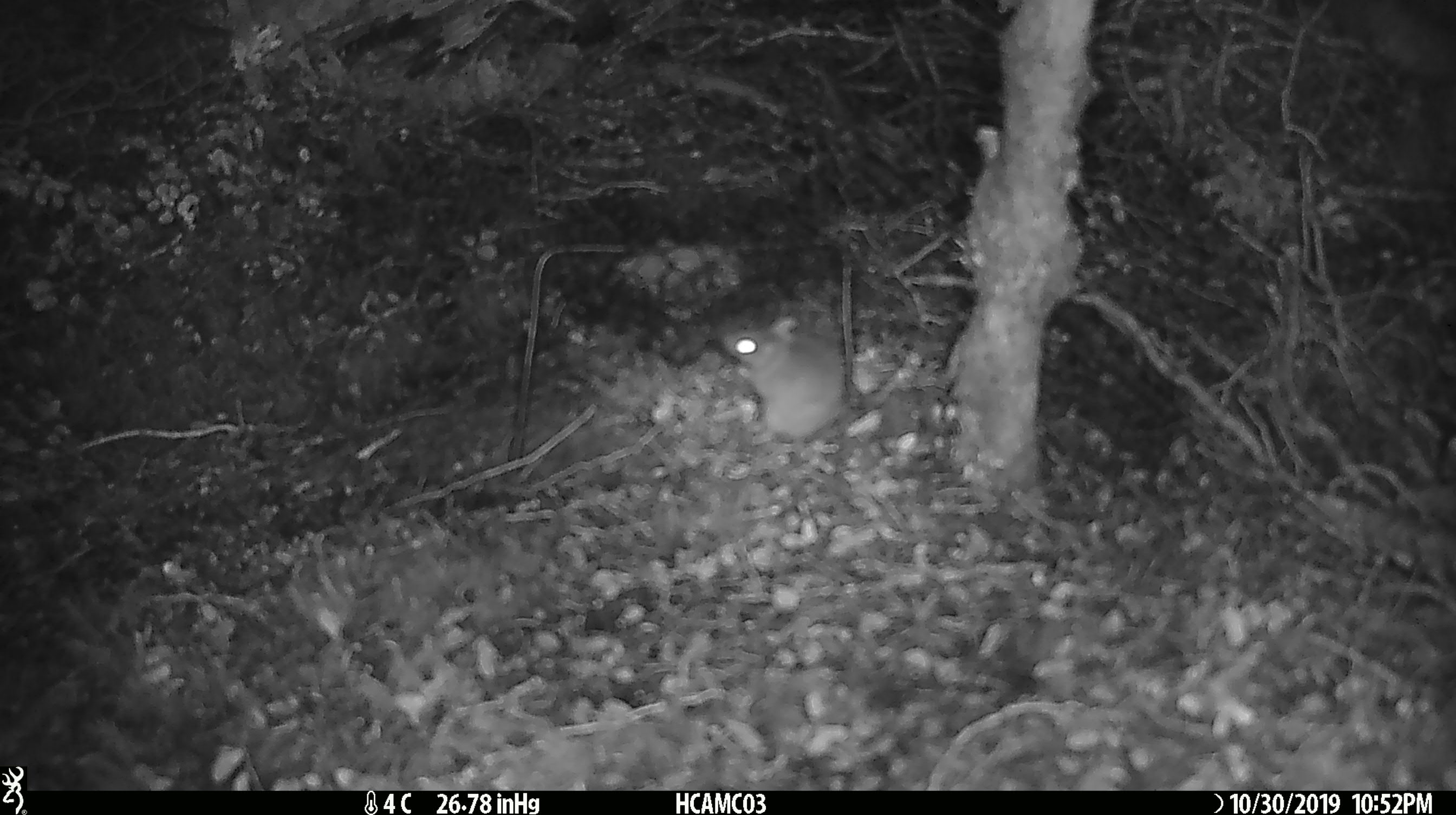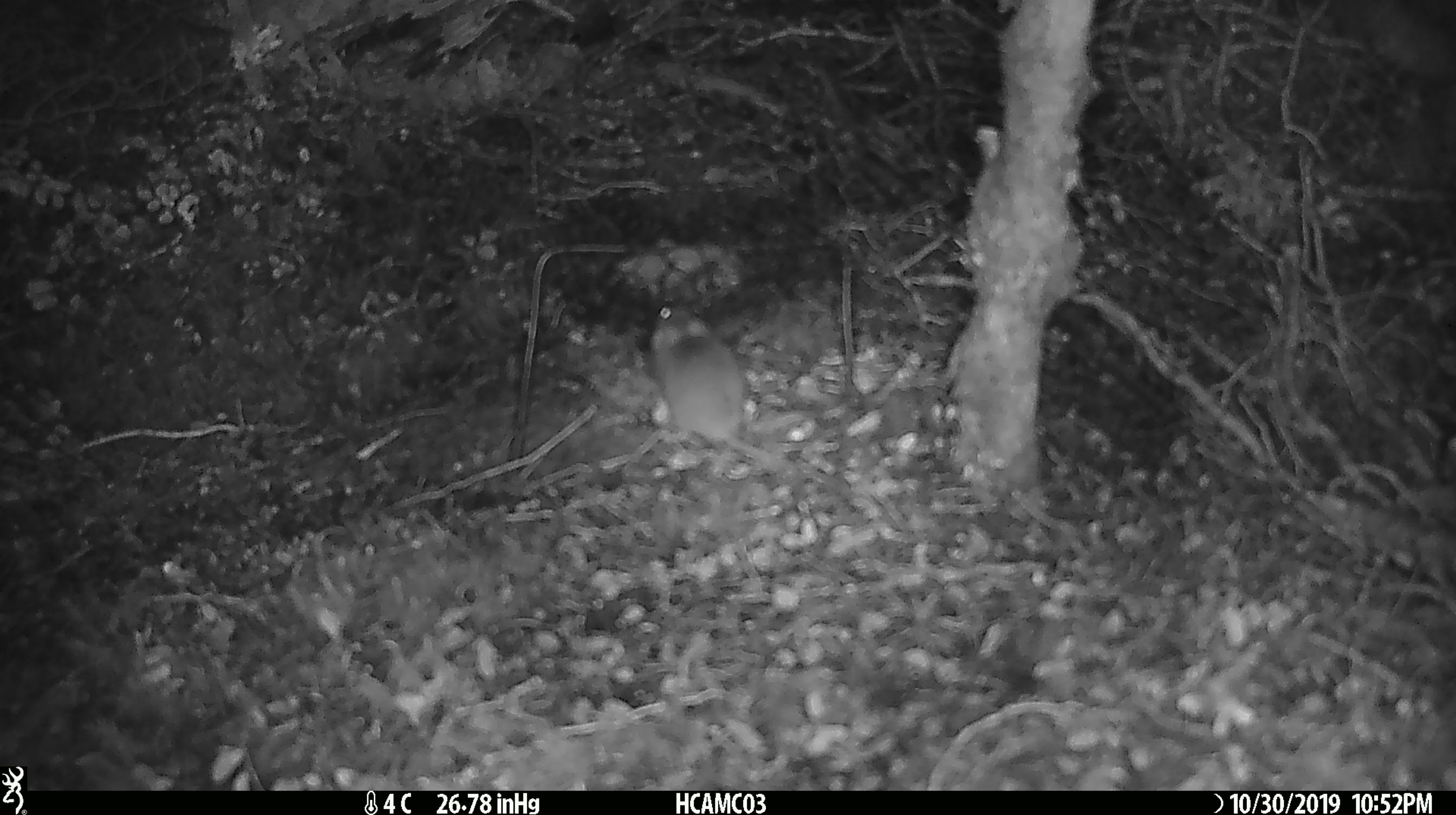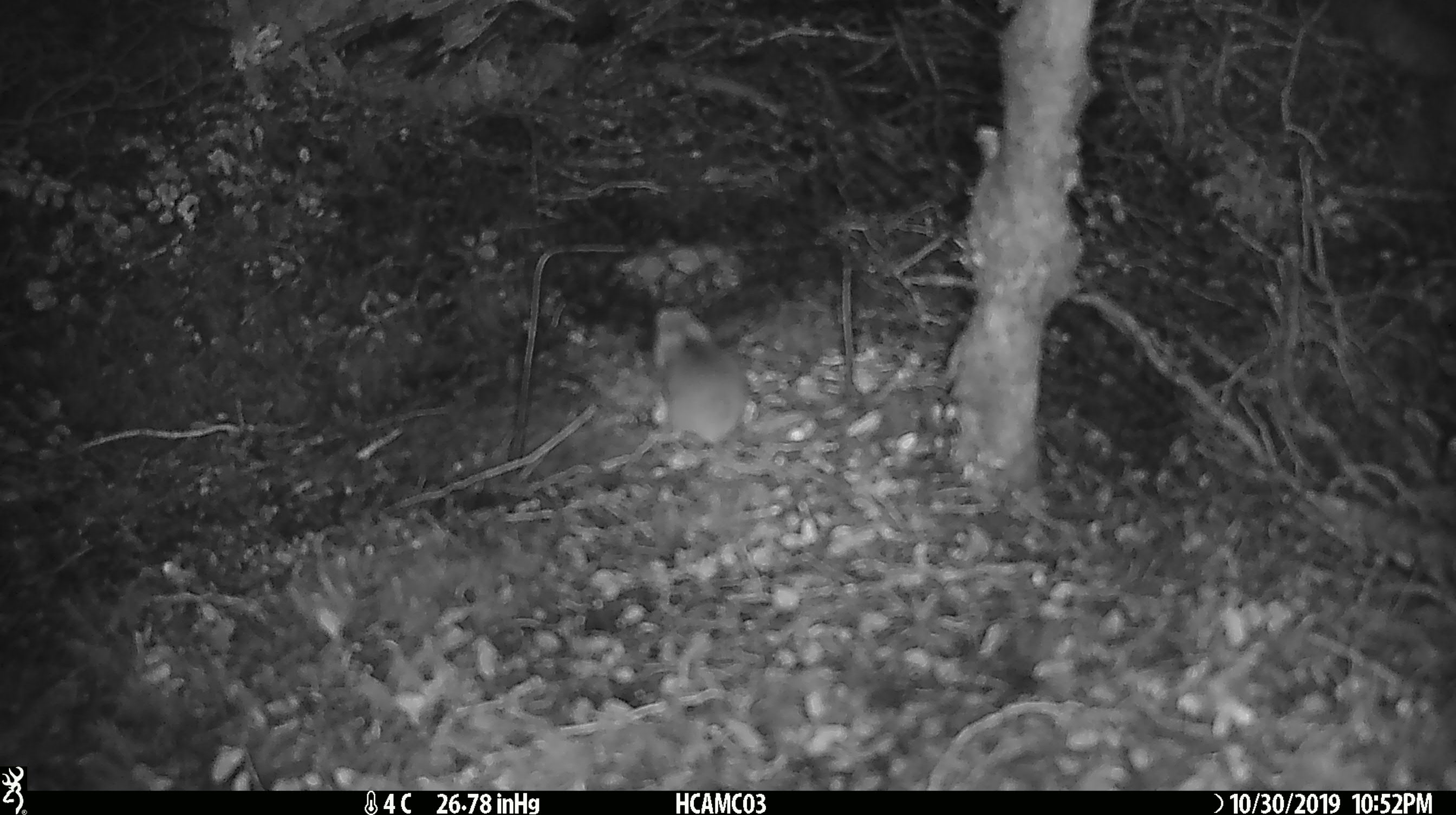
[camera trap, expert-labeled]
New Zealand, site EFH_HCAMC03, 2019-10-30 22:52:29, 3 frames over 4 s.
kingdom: Animalia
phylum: Chordata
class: Mammalia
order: Rodentia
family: Muridae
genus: Mus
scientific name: Mus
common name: mouse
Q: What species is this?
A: Mouse (Mus).